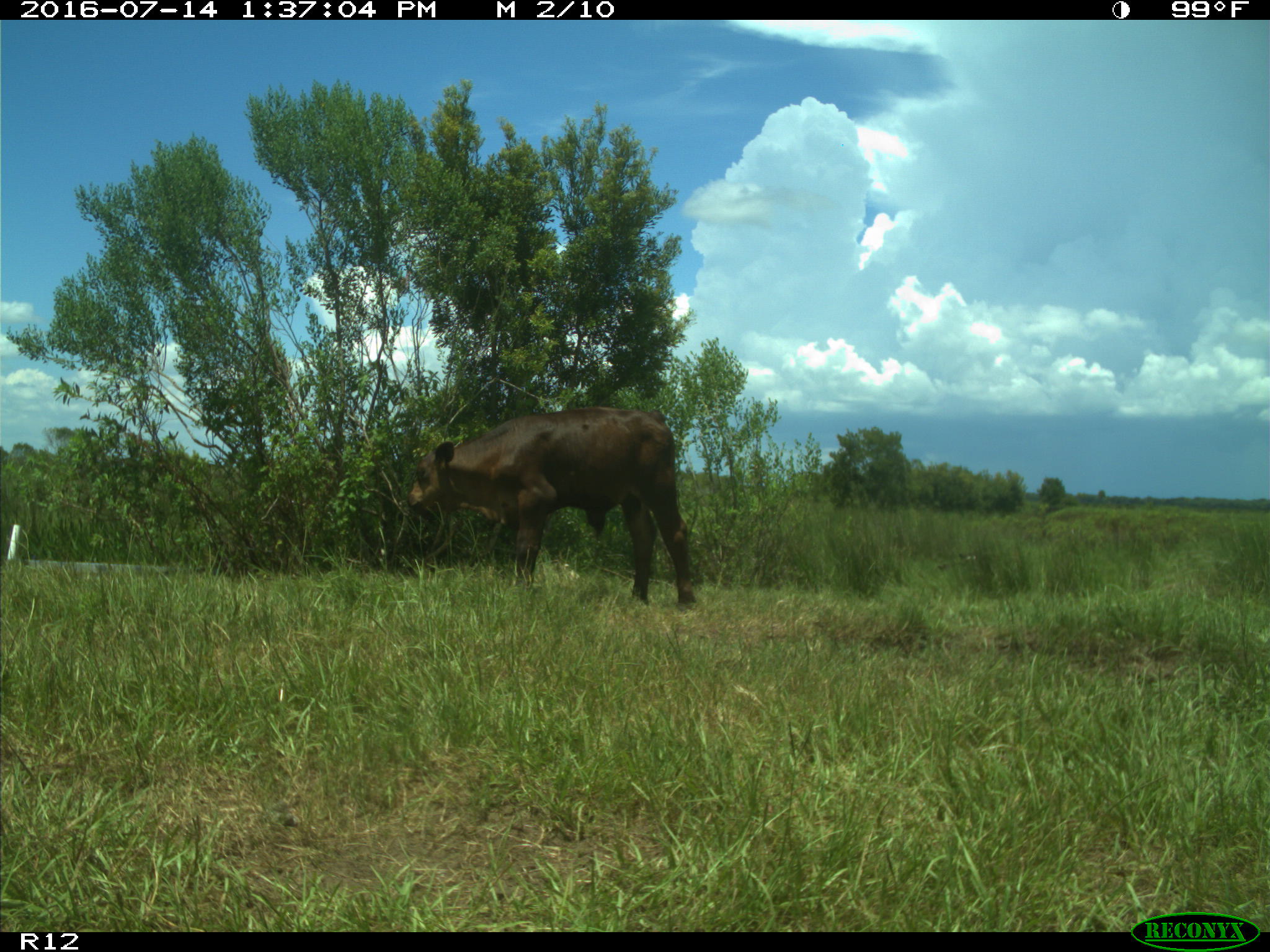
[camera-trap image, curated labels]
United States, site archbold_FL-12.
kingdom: Animalia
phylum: Chordata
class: Mammalia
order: Artiodactyla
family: Bovidae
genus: Bos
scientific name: Bos taurus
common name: domestic cow